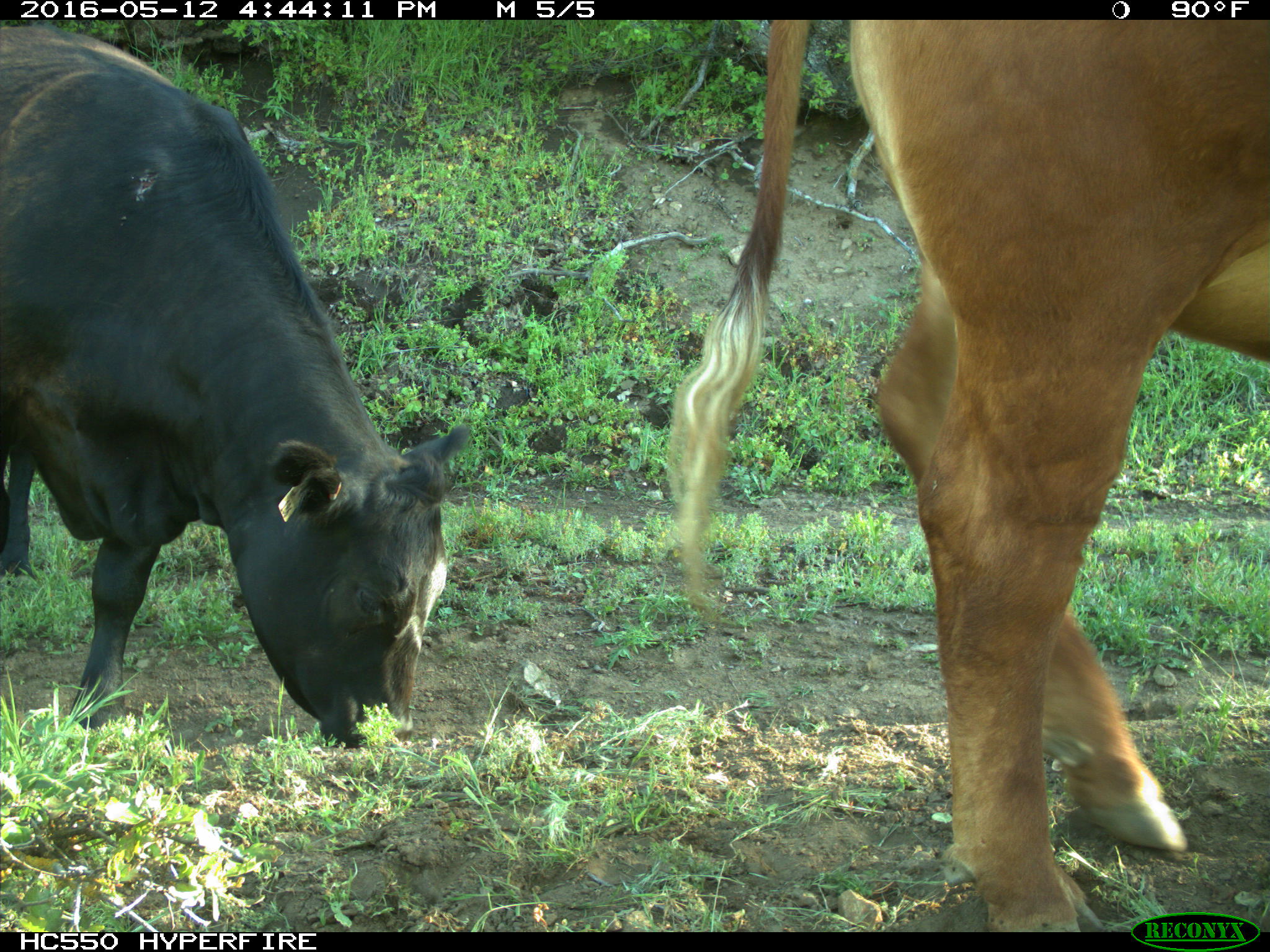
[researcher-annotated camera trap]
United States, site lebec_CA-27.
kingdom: Animalia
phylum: Chordata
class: Mammalia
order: Artiodactyla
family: Bovidae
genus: Bos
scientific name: Bos taurus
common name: domestic cow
Bos taurus (domestic cow).